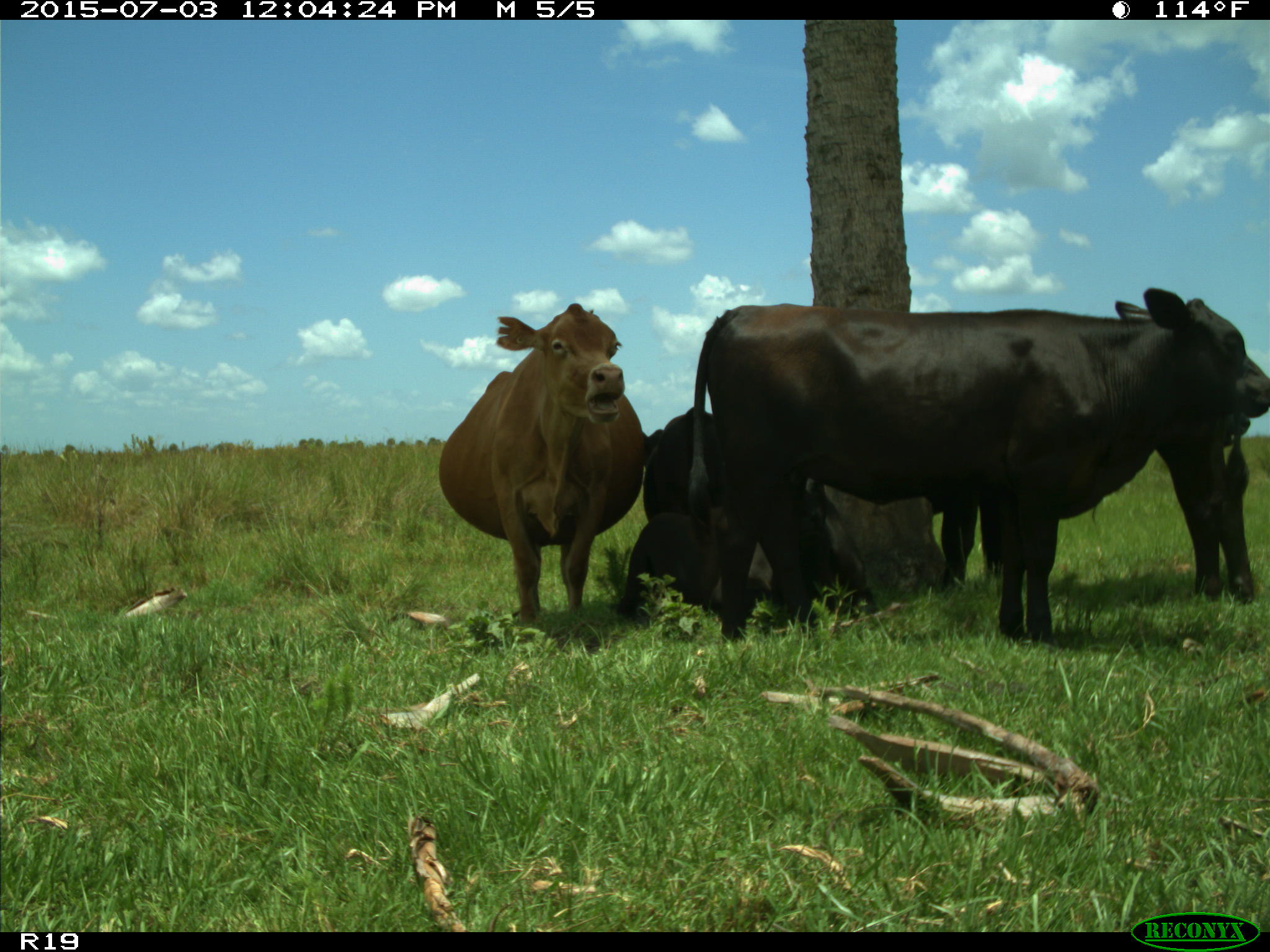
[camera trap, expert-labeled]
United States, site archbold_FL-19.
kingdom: Animalia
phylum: Chordata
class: Mammalia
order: Artiodactyla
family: Bovidae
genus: Bos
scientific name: Bos taurus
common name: domestic cow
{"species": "Bos taurus (domestic cow)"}